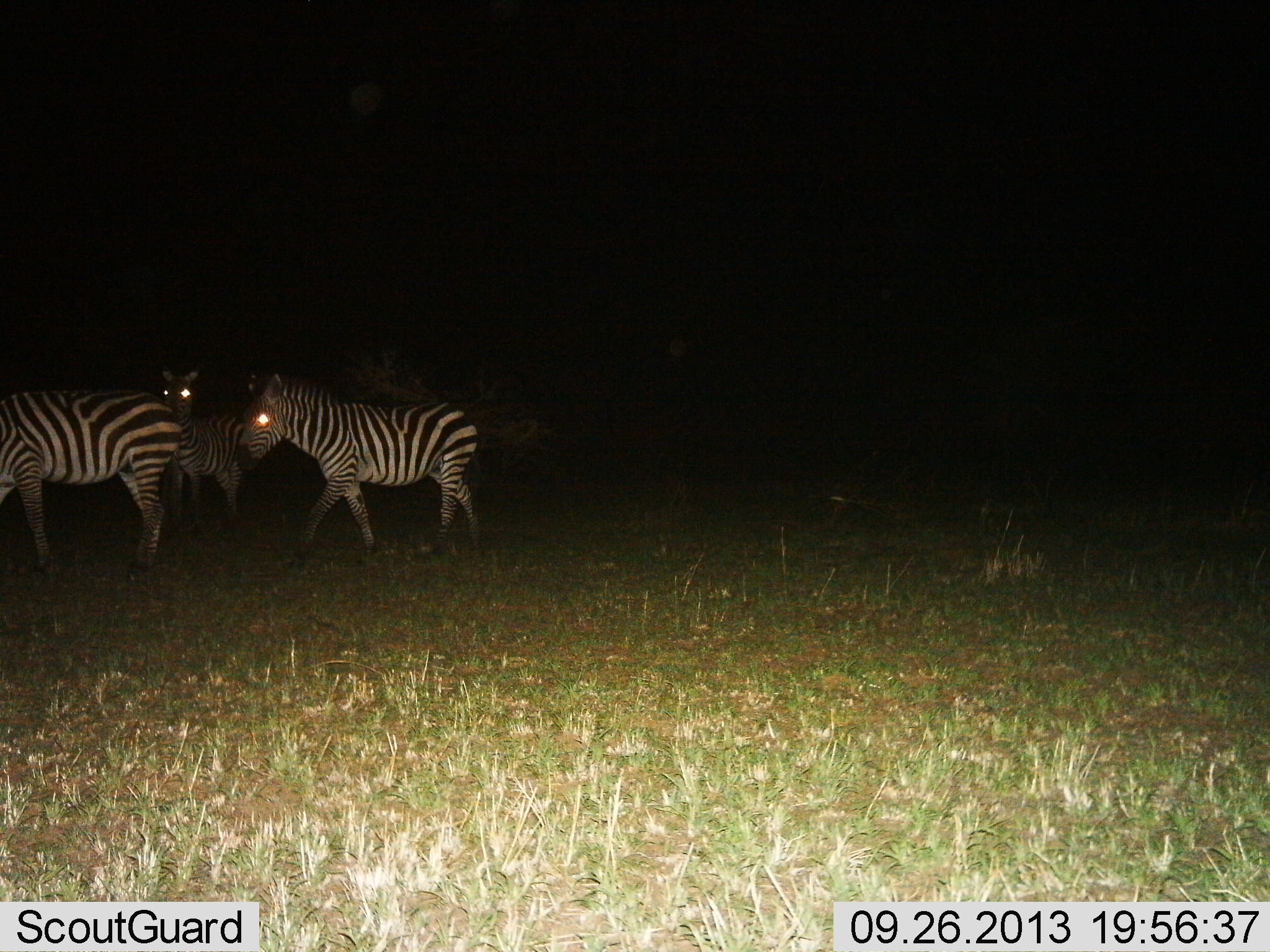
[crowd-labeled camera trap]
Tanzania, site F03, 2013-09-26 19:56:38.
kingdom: Animalia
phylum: Chordata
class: Mammalia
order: Perissodactyla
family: Equidae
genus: Equus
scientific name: Equus quagga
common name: plains zebra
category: zebra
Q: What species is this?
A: Zebra (plains zebra) (Equus quagga).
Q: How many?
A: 3.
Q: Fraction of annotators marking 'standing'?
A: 48%.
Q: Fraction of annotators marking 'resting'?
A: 5%.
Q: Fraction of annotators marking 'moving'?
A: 71%.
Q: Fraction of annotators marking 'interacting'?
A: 5%.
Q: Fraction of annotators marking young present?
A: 10%.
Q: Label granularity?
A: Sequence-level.